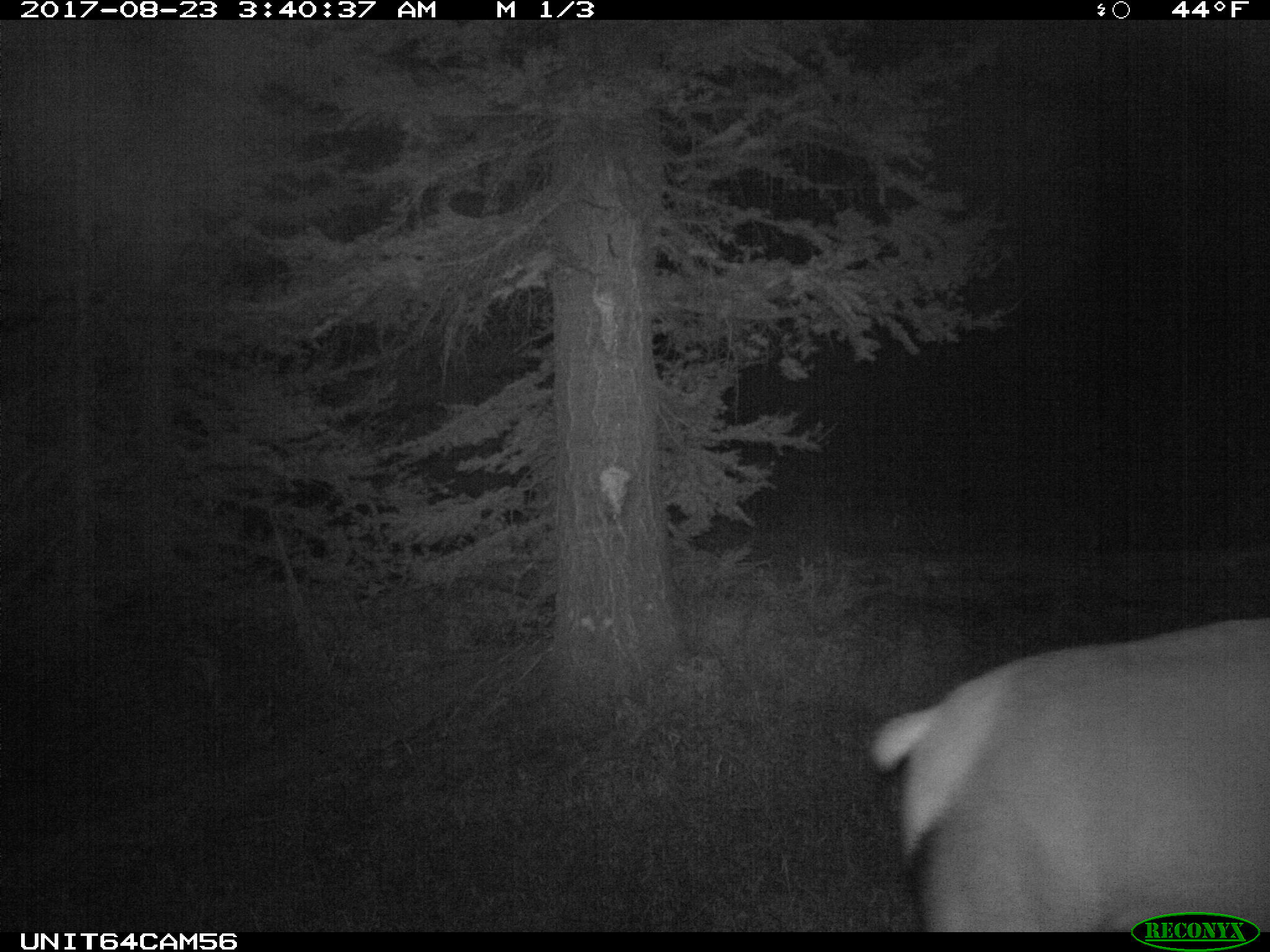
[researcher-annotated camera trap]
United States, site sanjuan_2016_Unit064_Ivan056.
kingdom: Animalia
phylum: Chordata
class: Mammalia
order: Artiodactyla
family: Cervidae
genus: Cervus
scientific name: Cervus elaphus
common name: red deer